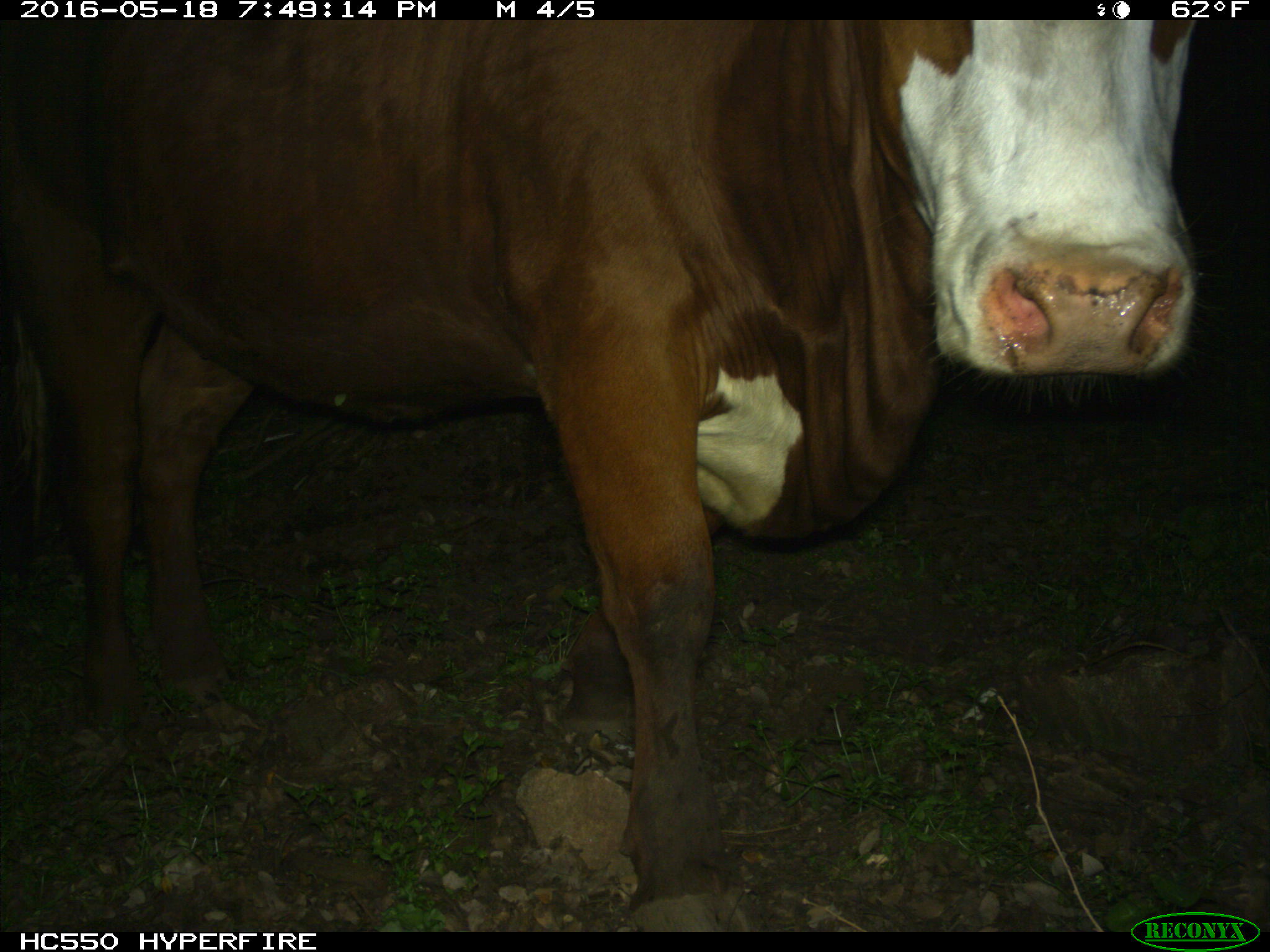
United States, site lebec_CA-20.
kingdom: Animalia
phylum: Chordata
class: Mammalia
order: Artiodactyla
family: Bovidae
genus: Bos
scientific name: Bos taurus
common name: domestic cow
Bos taurus (domestic cow).